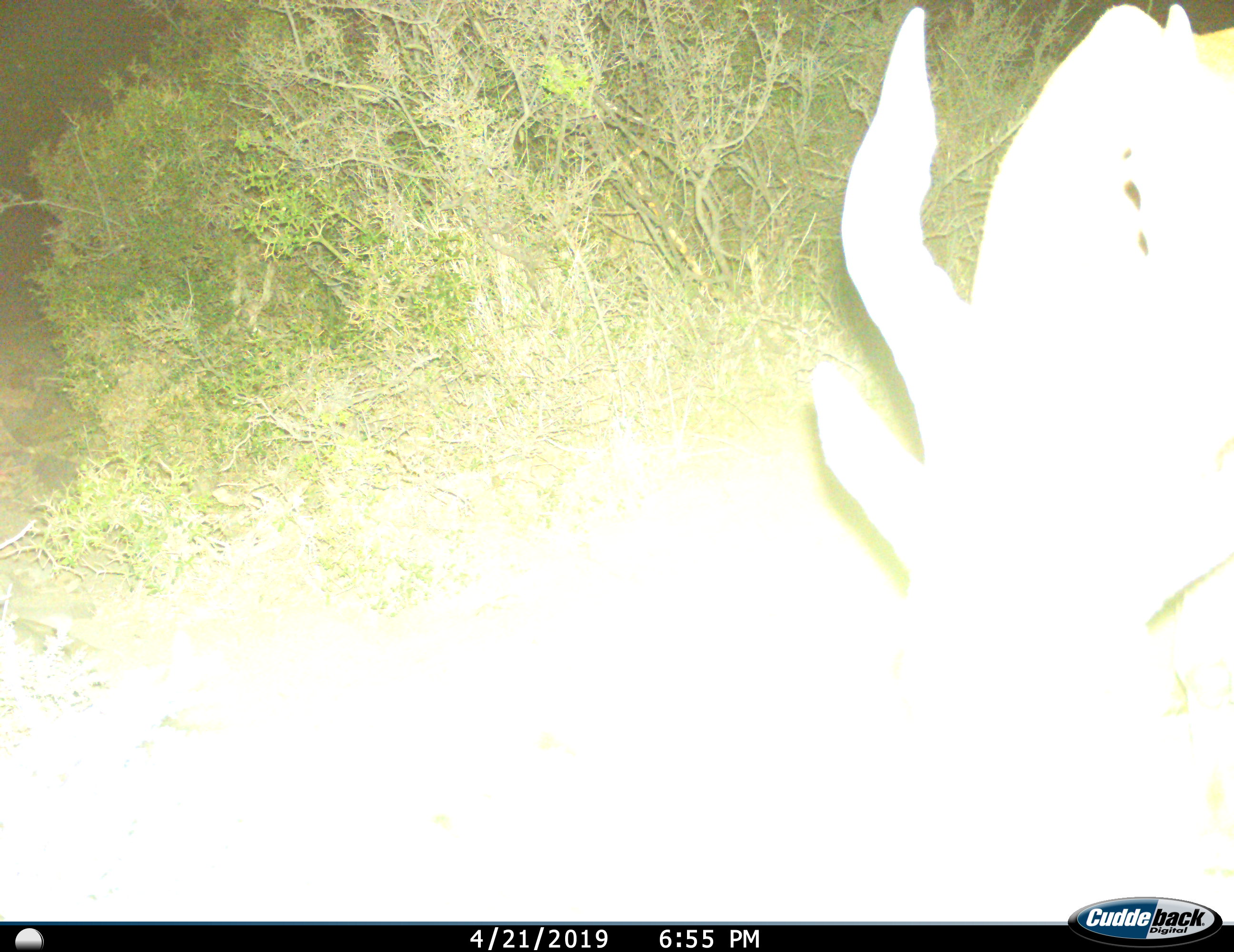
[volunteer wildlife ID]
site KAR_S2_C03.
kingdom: Animalia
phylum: Chordata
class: Mammalia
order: Artiodactyla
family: Bovidae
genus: Alcelaphus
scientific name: Alcelaphus buselaphus caama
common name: red hartebeest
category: hartebeestred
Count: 1.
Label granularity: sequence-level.